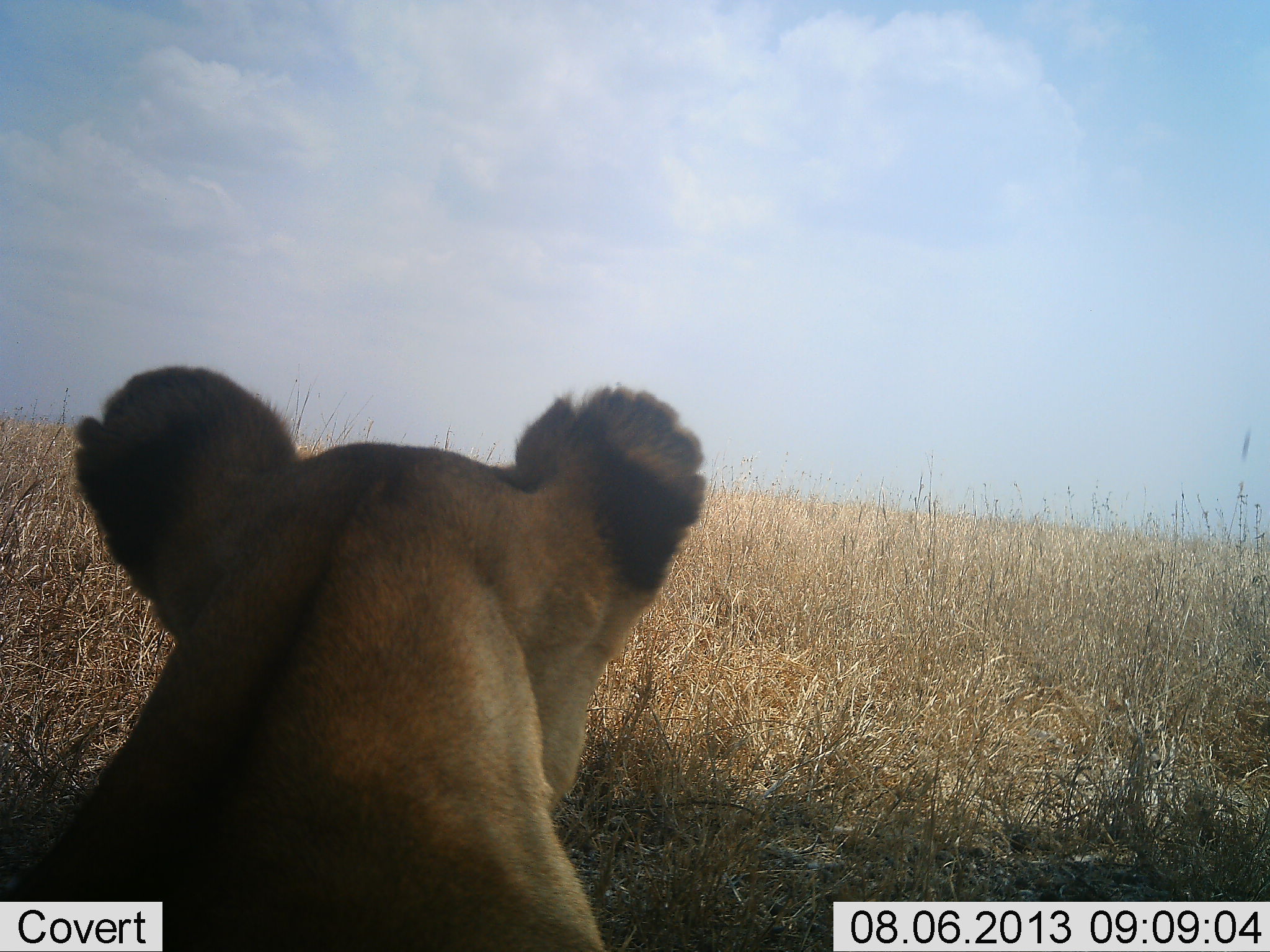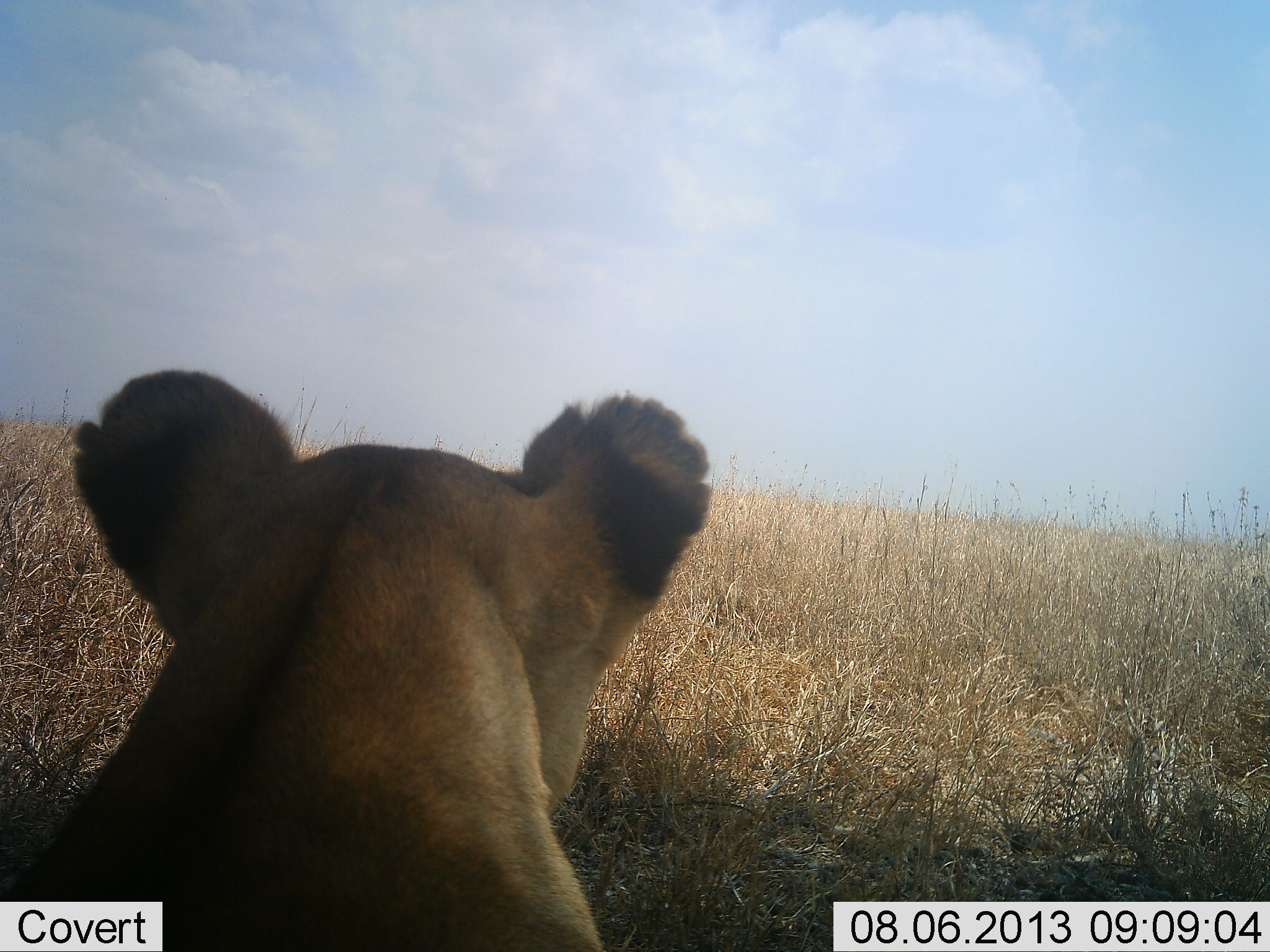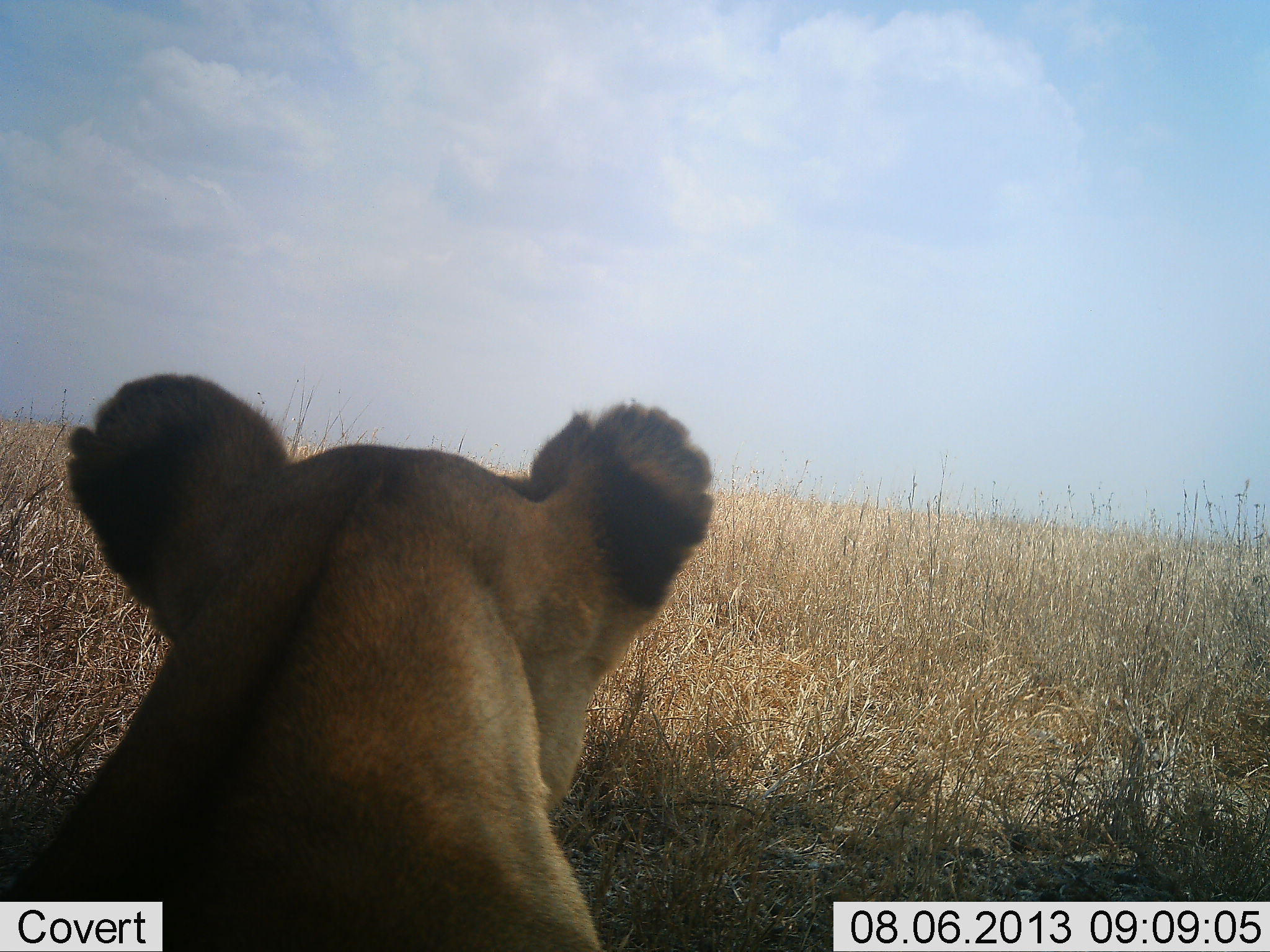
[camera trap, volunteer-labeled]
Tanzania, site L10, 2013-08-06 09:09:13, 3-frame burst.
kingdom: Animalia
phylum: Chordata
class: Mammalia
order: Carnivora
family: Felidae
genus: Panthera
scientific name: Panthera leo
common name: lion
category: lionfemale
Lionfemale (lion) (Panthera leo), count 1. Behavior (volunteer vote fractions): standing 0%, resting 100%, moving 0%, interacting 0%. Young present (vote fraction): 0%. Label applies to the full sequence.